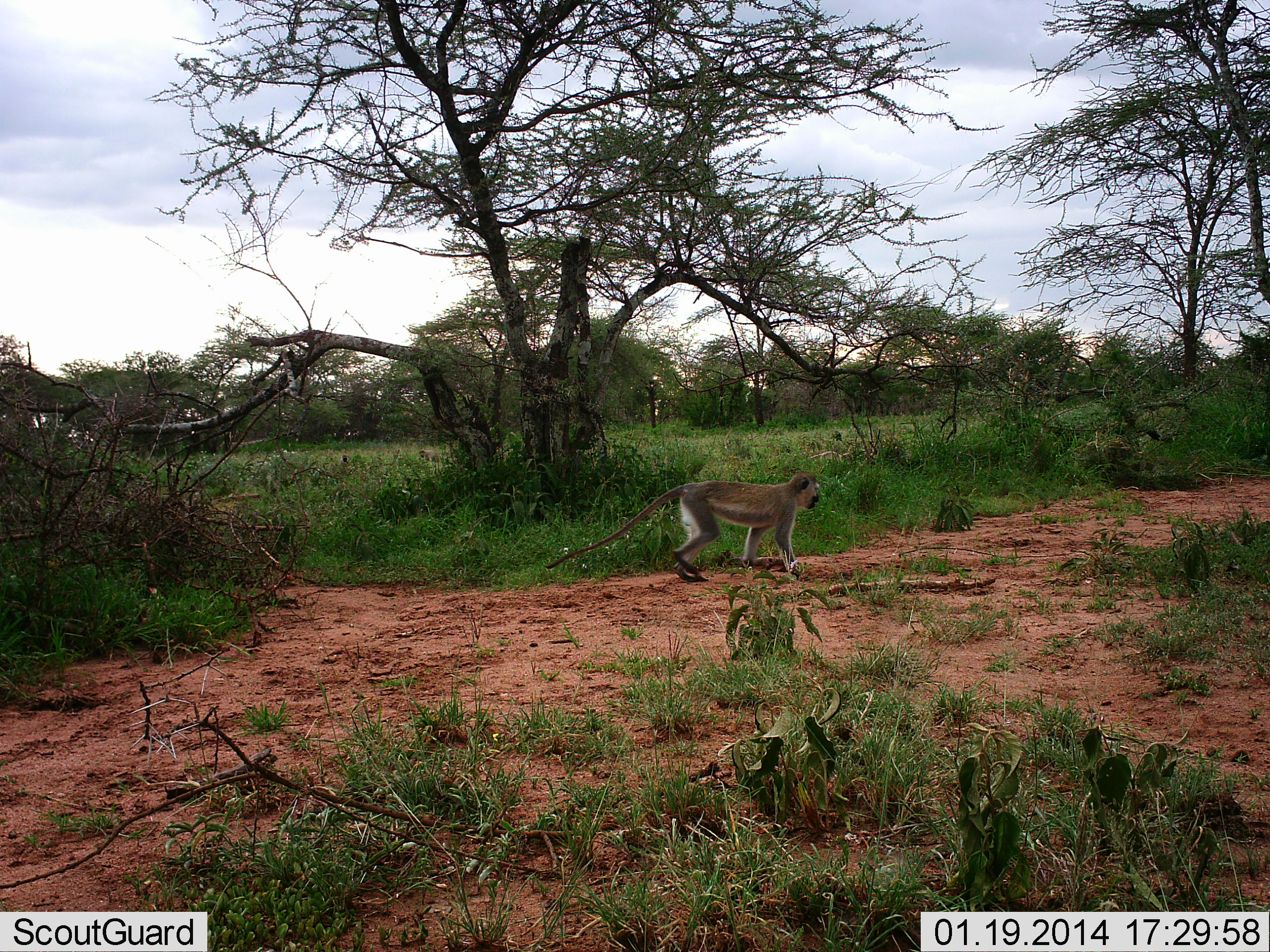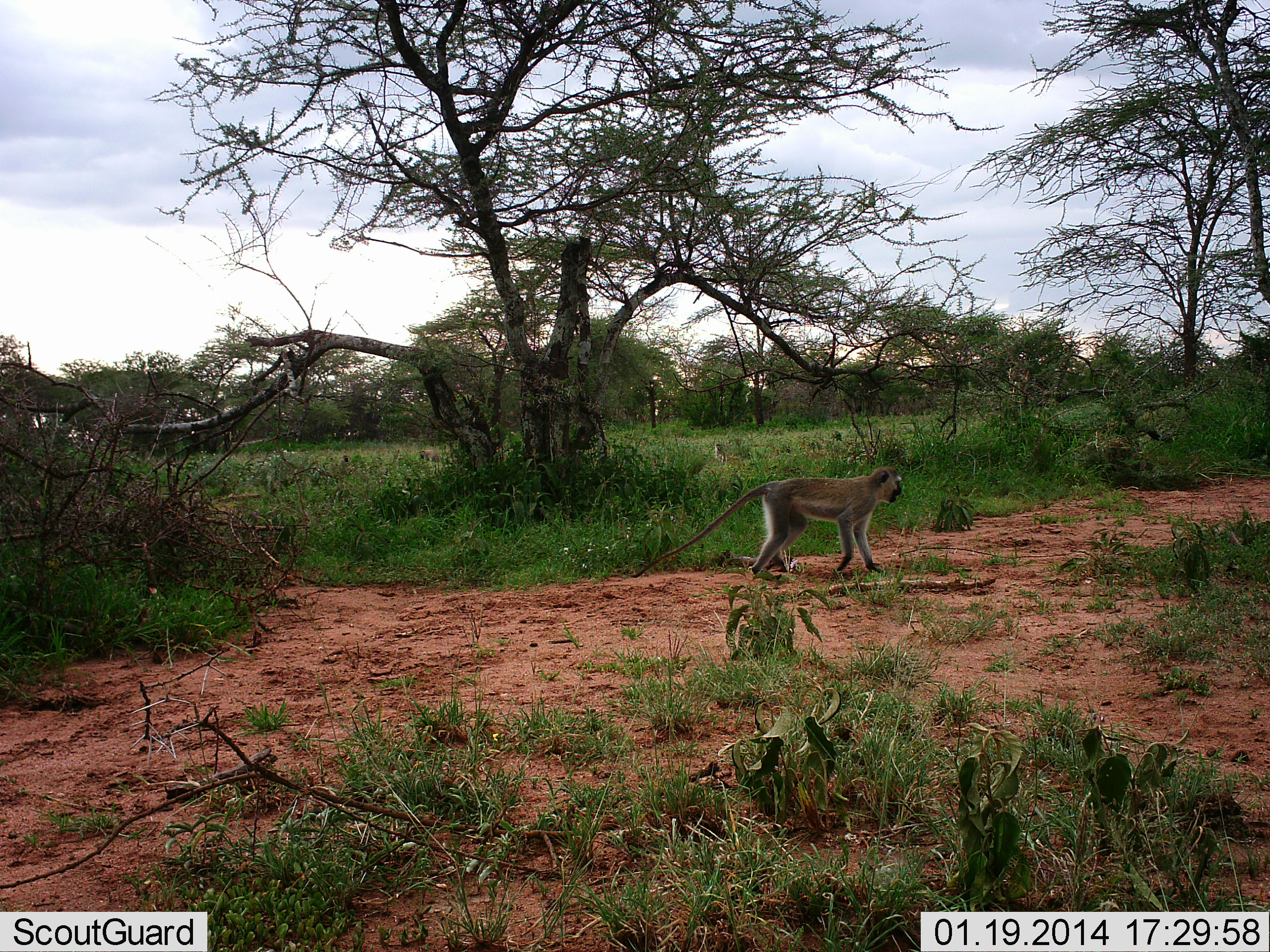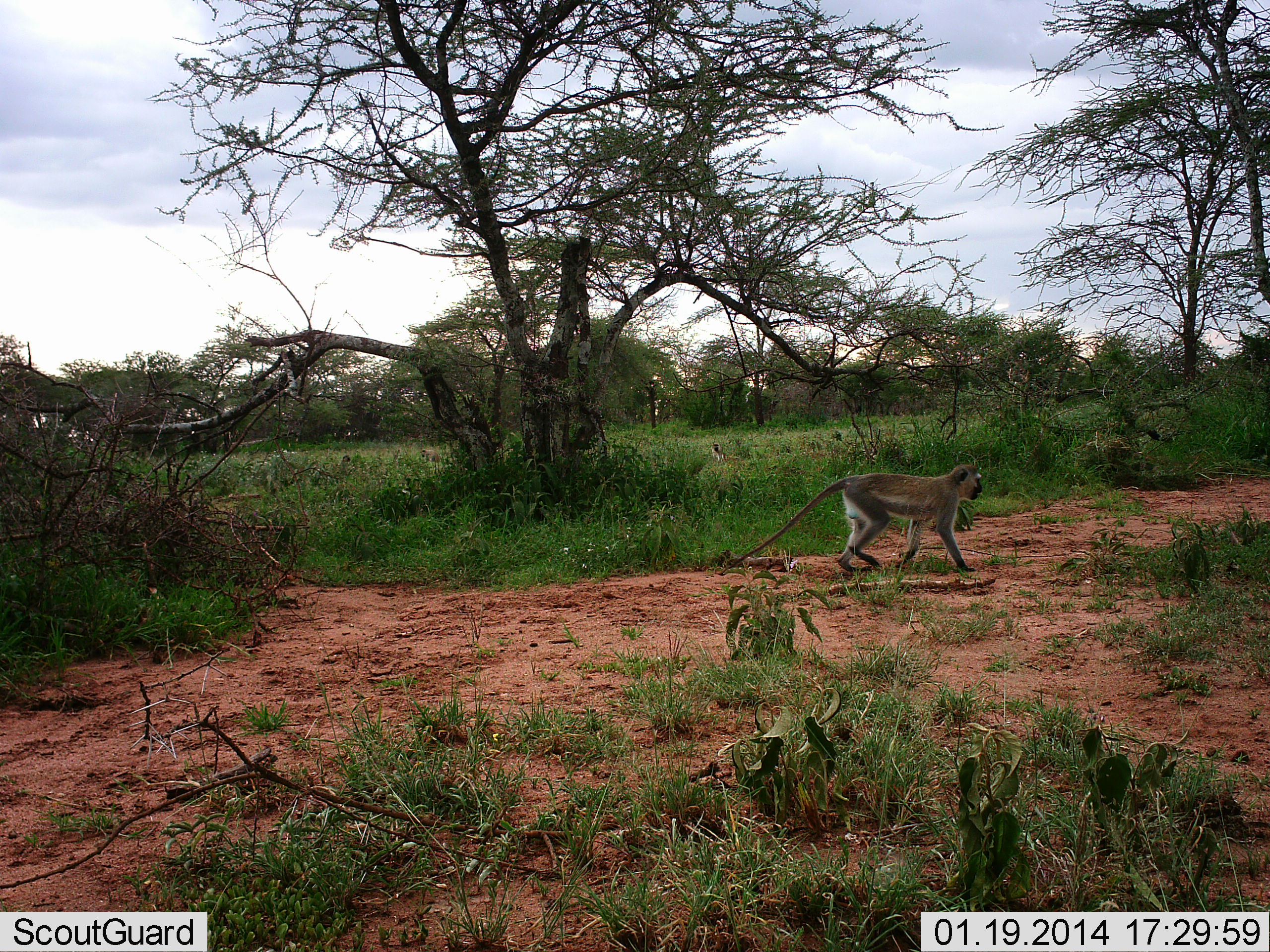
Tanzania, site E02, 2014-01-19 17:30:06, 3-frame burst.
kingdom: Animalia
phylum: Chordata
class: Mammalia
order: Primates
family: Cercopithecidae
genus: Chlorocebus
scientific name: Chlorocebus pygerythrus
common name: vervet monkey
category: monkeyvervet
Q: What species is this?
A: Monkeyvervet (vervet monkey) (Chlorocebus pygerythrus).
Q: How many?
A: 1.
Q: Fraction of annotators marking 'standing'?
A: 10%.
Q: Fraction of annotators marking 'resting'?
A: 10%.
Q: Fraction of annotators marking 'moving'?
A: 100%.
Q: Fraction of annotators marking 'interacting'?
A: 10%.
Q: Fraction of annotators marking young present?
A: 0%.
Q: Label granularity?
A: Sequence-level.